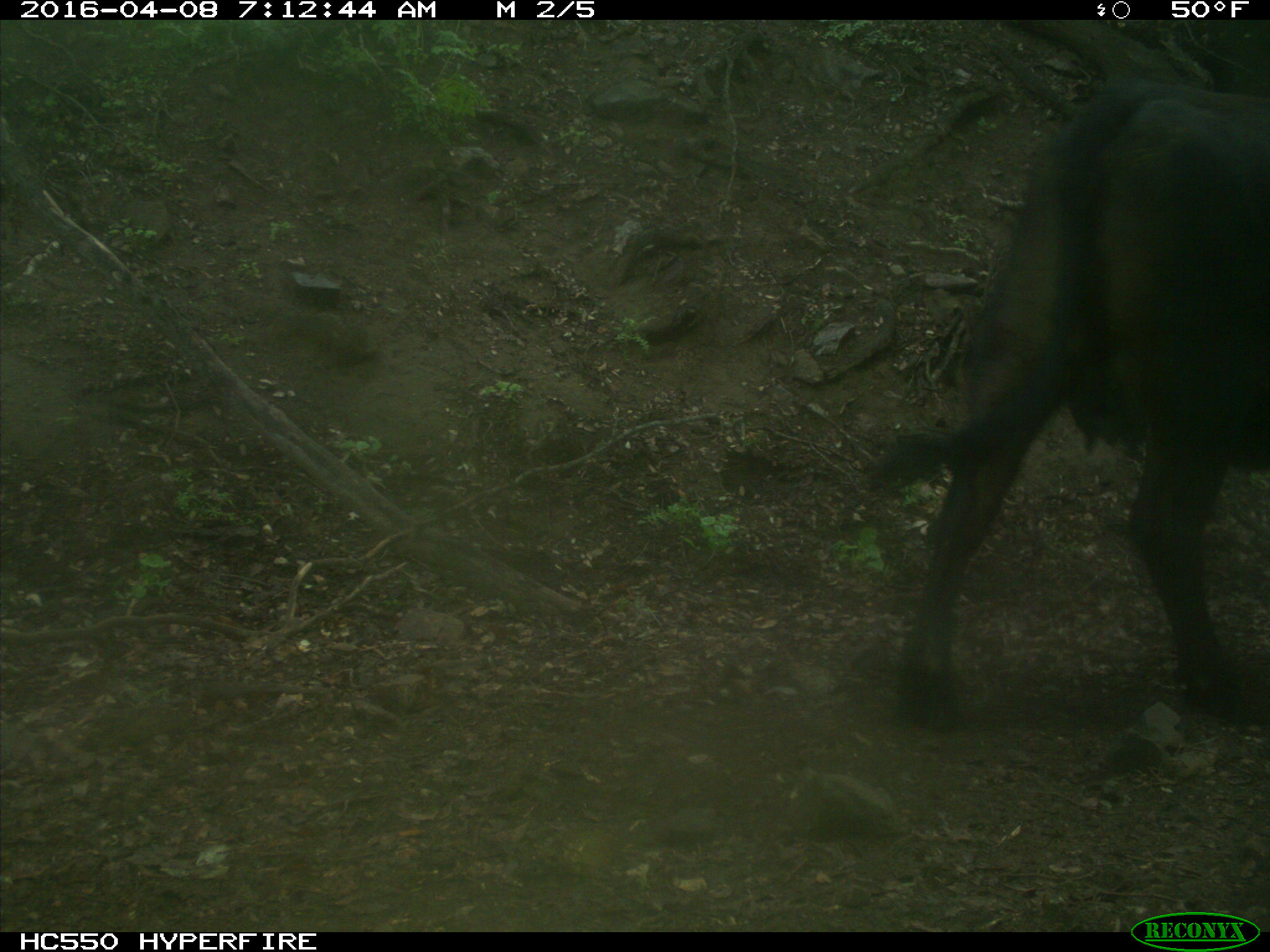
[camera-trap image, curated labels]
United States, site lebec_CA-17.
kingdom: Animalia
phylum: Chordata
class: Mammalia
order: Artiodactyla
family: Bovidae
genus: Bos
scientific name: Bos taurus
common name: domestic cow